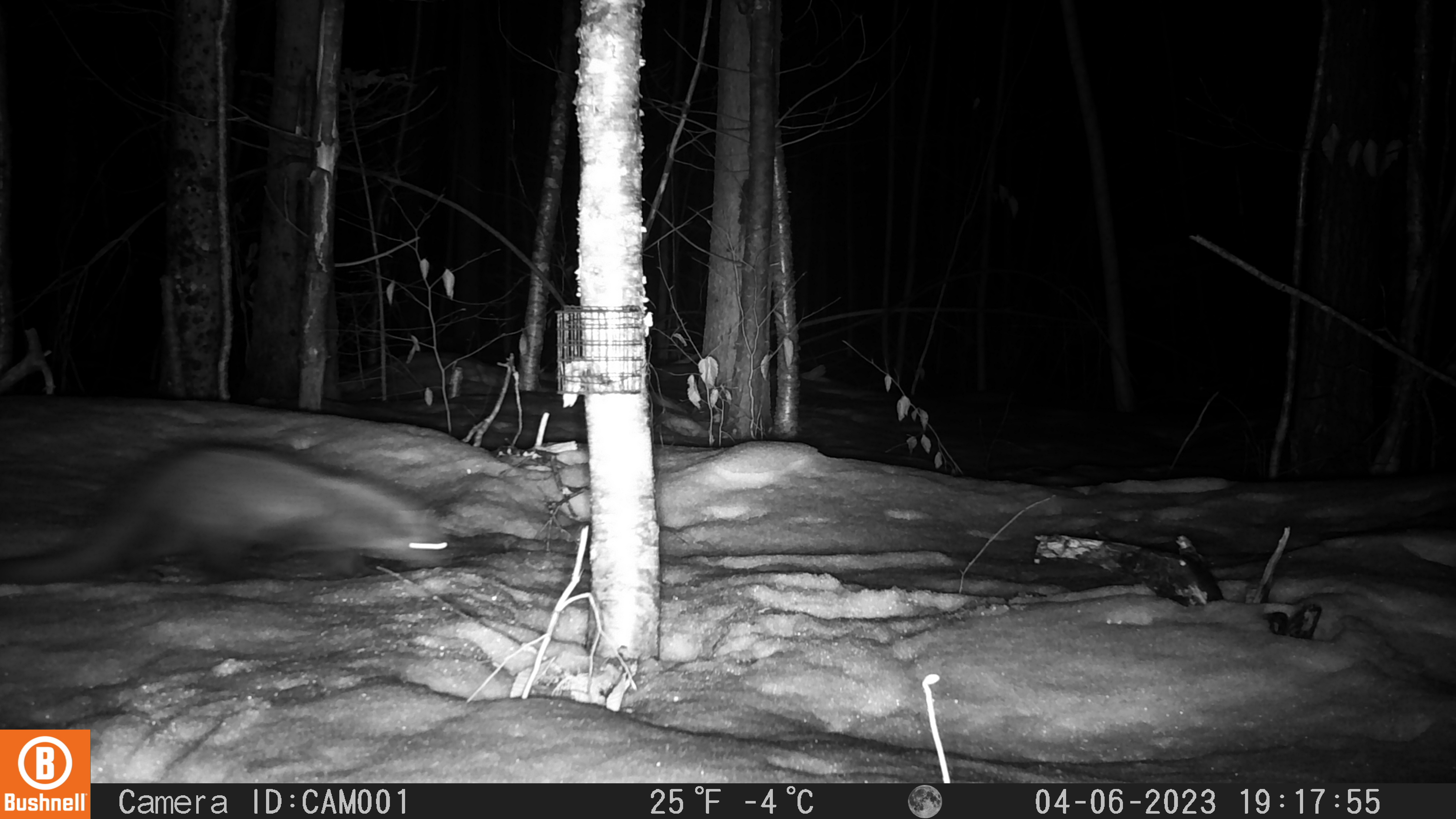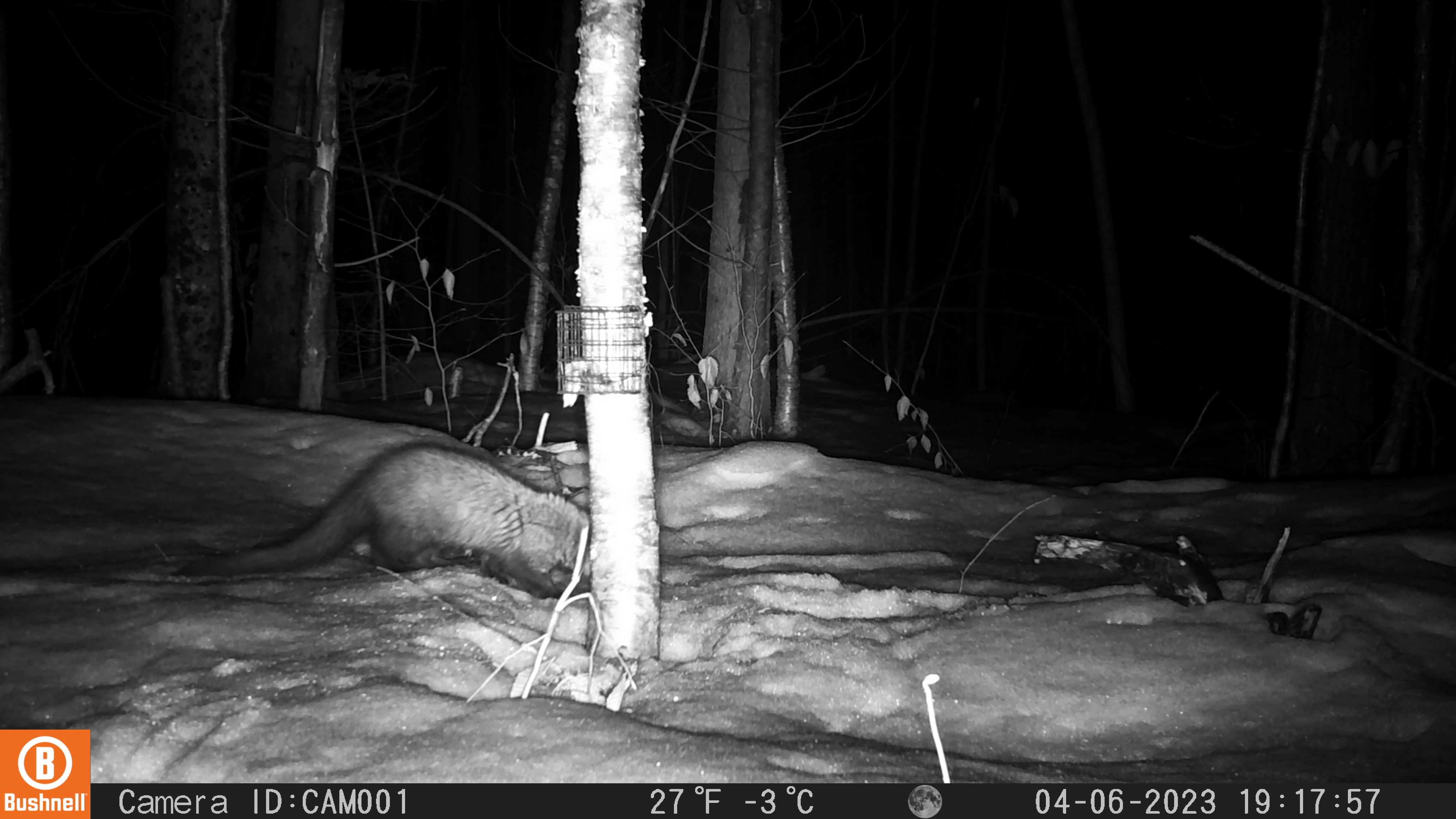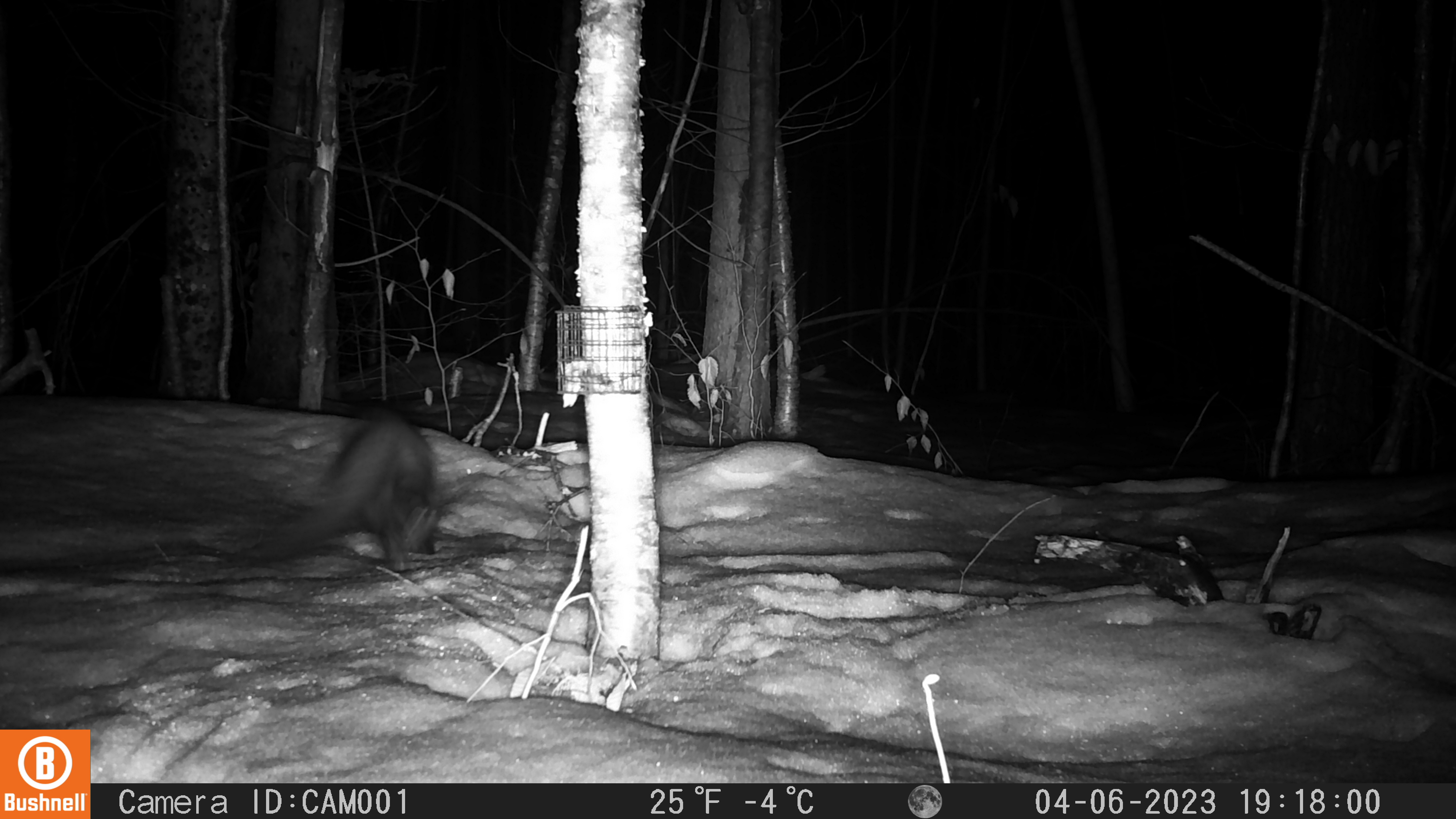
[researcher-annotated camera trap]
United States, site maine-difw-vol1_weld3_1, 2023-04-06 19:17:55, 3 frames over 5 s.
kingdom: Animalia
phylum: Chordata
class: Mammalia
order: Carnivora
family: Mustelidae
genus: Pekania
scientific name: Pekania pennanti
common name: fisher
Fisher (Pekania pennanti).